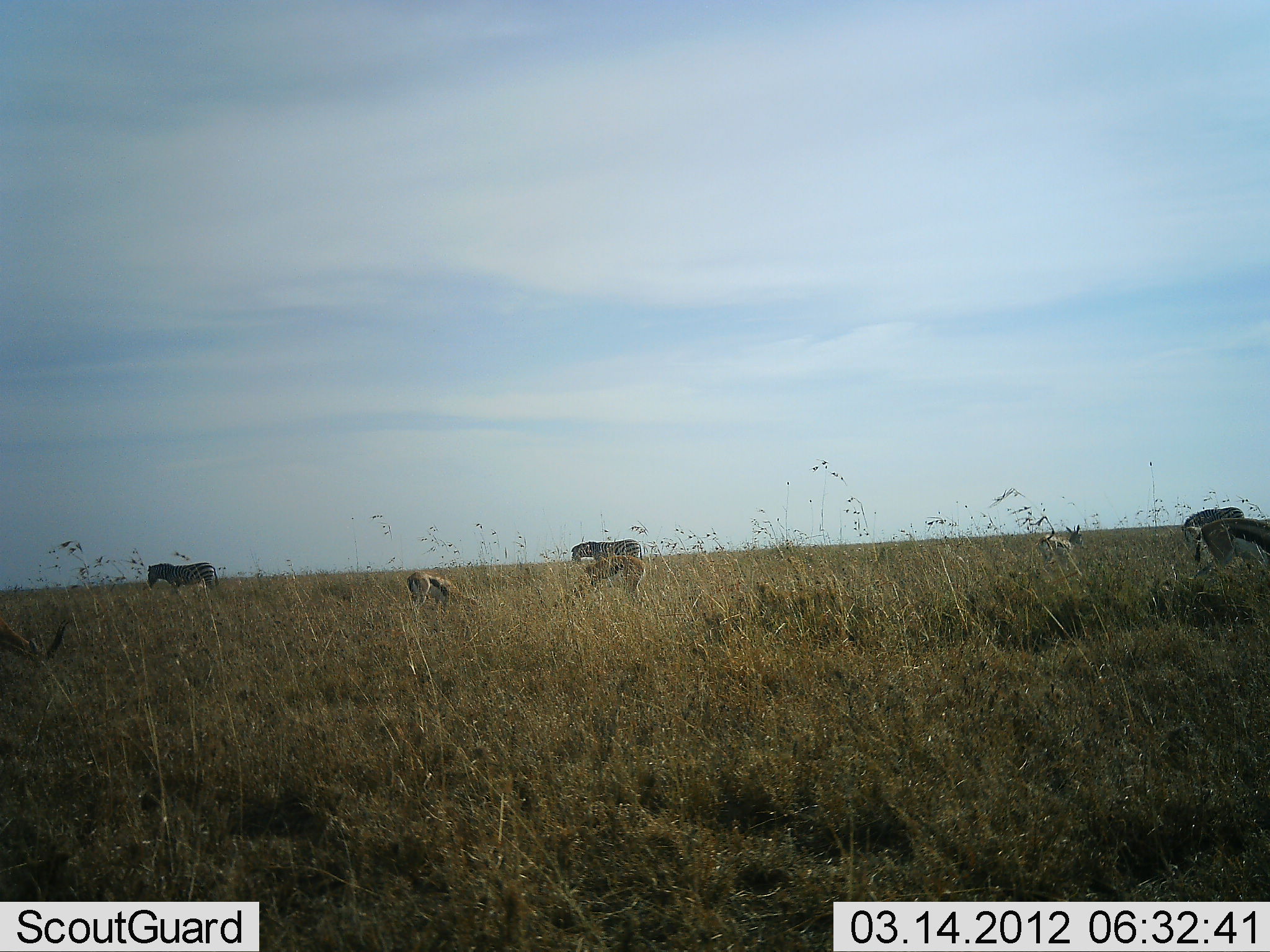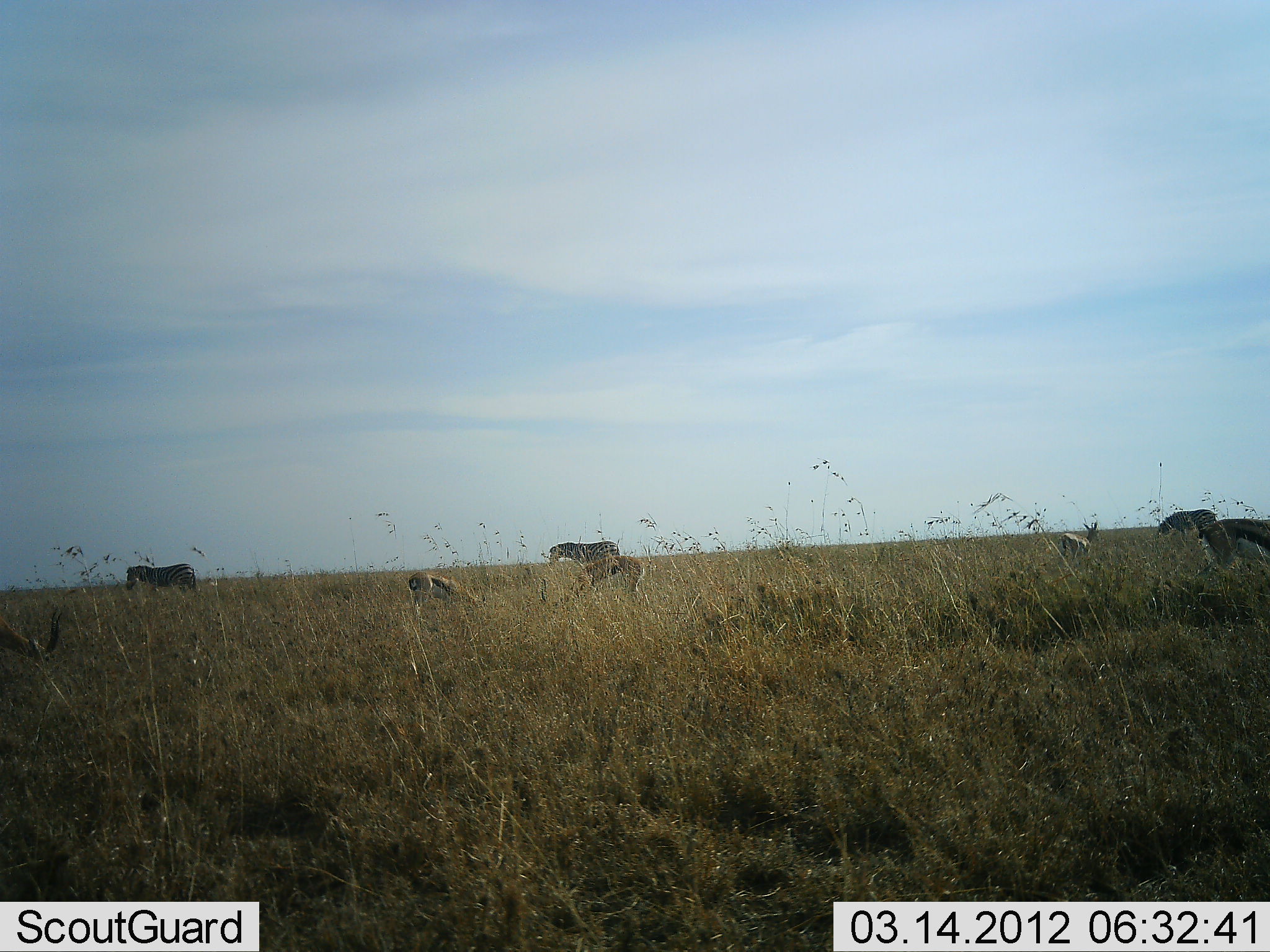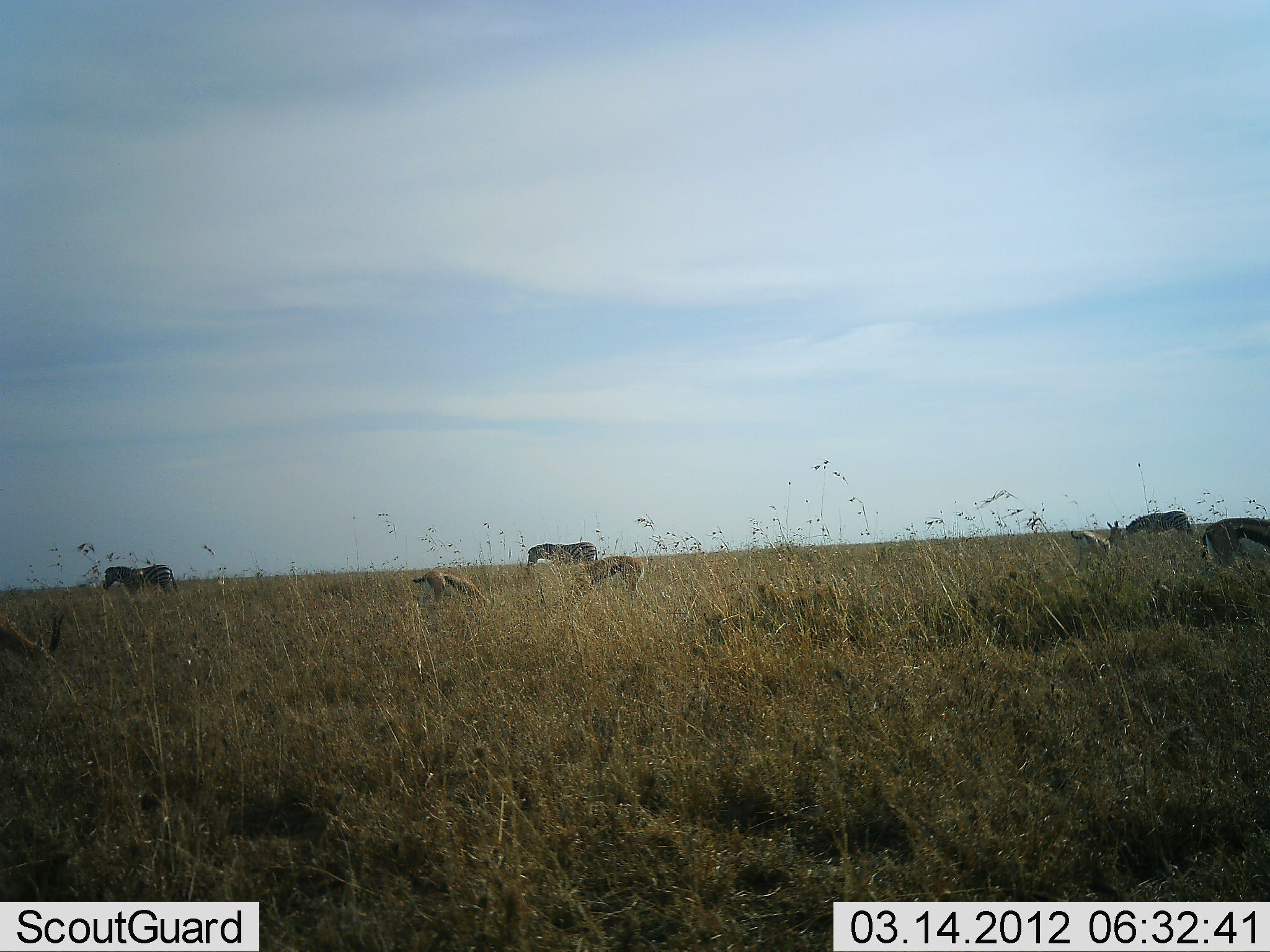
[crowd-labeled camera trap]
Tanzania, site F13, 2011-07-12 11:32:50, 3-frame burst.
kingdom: Animalia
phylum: Chordata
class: Mammalia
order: Artiodactyla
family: Bovidae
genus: Eudorcas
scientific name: Eudorcas thomsonii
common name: thomson's gazelle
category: gazellethomsons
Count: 5.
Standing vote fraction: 29%.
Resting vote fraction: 7%.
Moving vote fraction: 14%.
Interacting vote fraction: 7%.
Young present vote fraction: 0%.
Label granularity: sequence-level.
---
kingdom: Animalia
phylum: Chordata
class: Mammalia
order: Perissodactyla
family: Equidae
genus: Equus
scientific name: Equus quagga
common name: plains zebra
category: zebra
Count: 3.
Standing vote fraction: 18%.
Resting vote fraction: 0%.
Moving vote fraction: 73%.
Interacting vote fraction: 0%.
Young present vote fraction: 0%.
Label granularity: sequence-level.